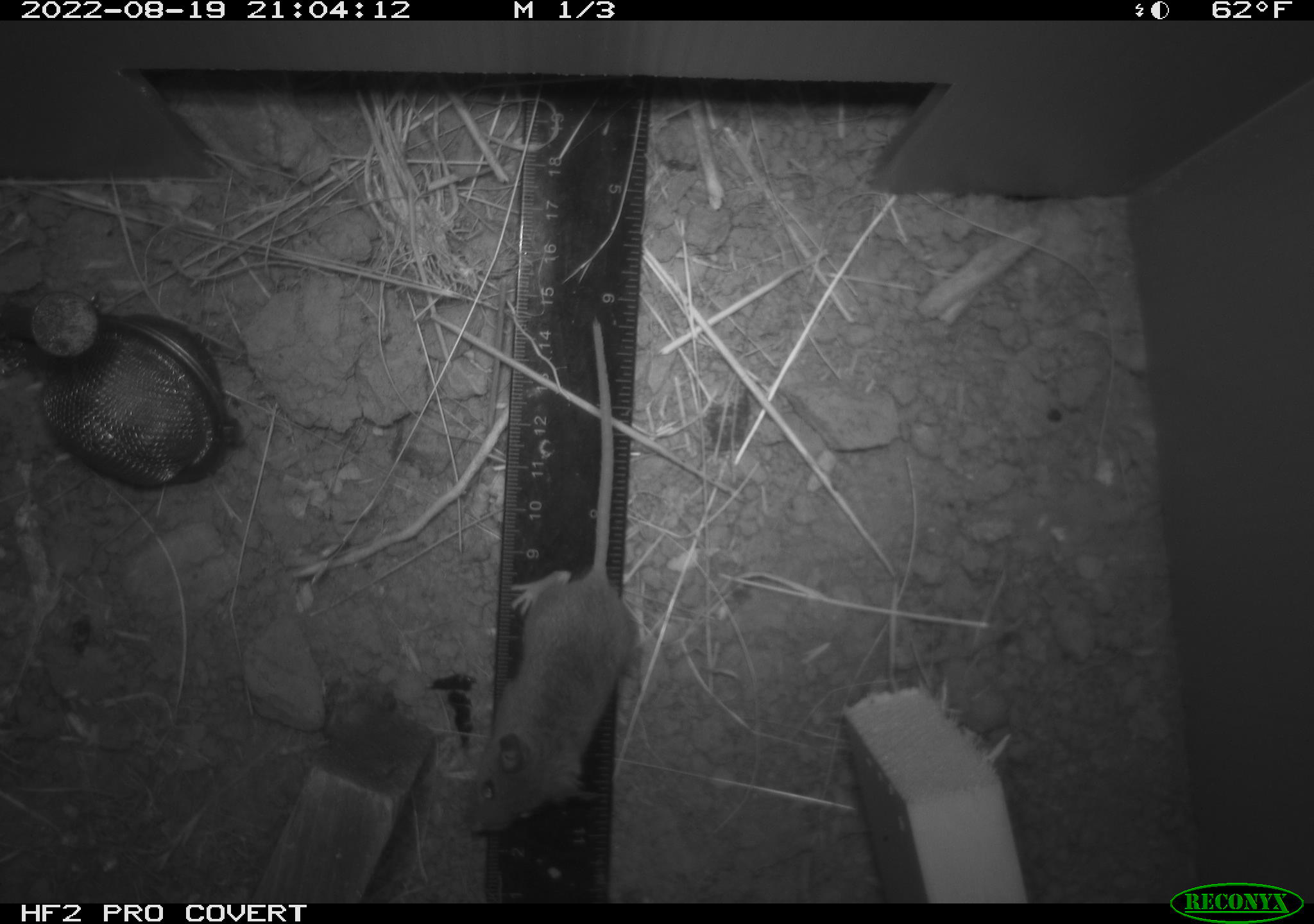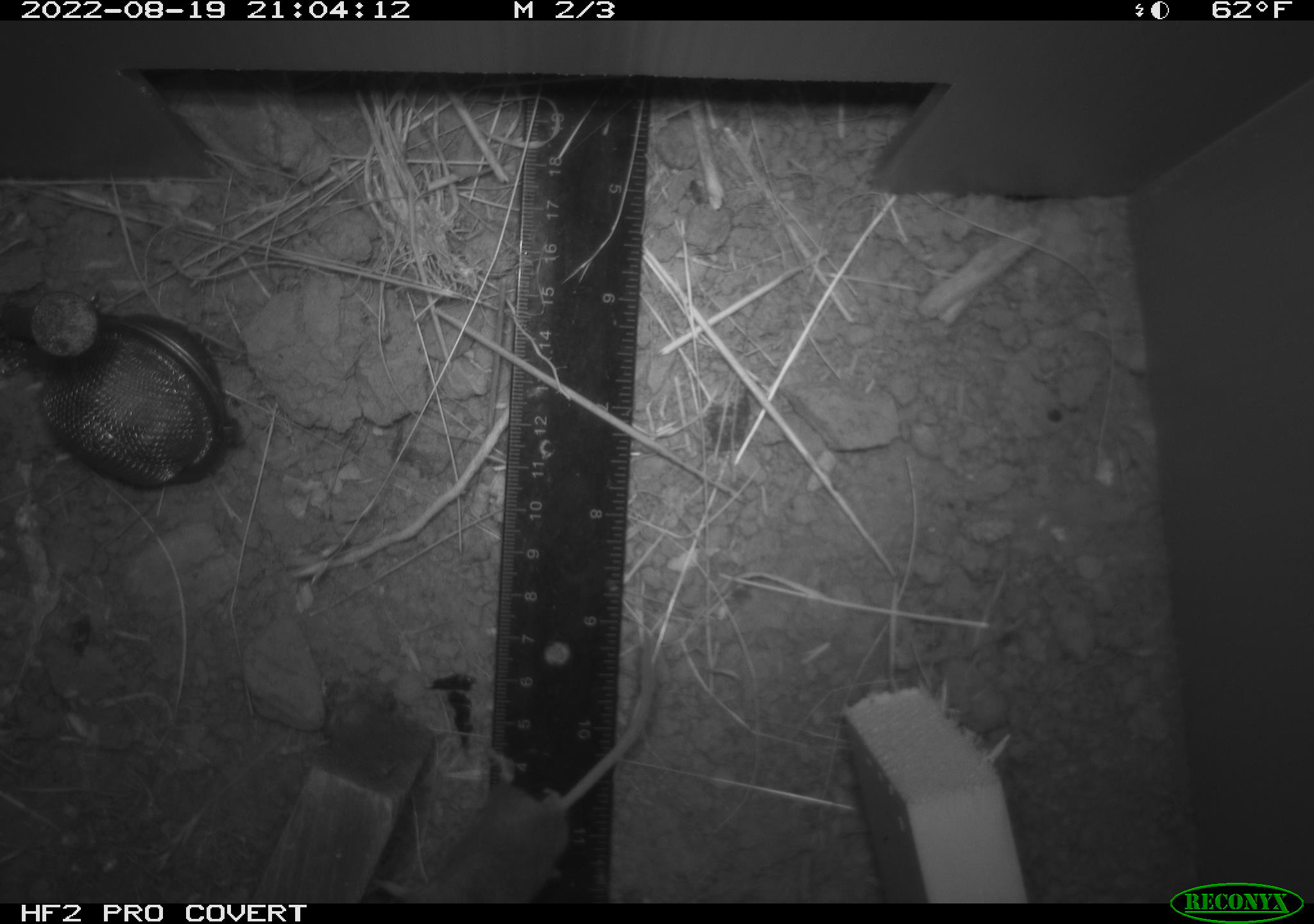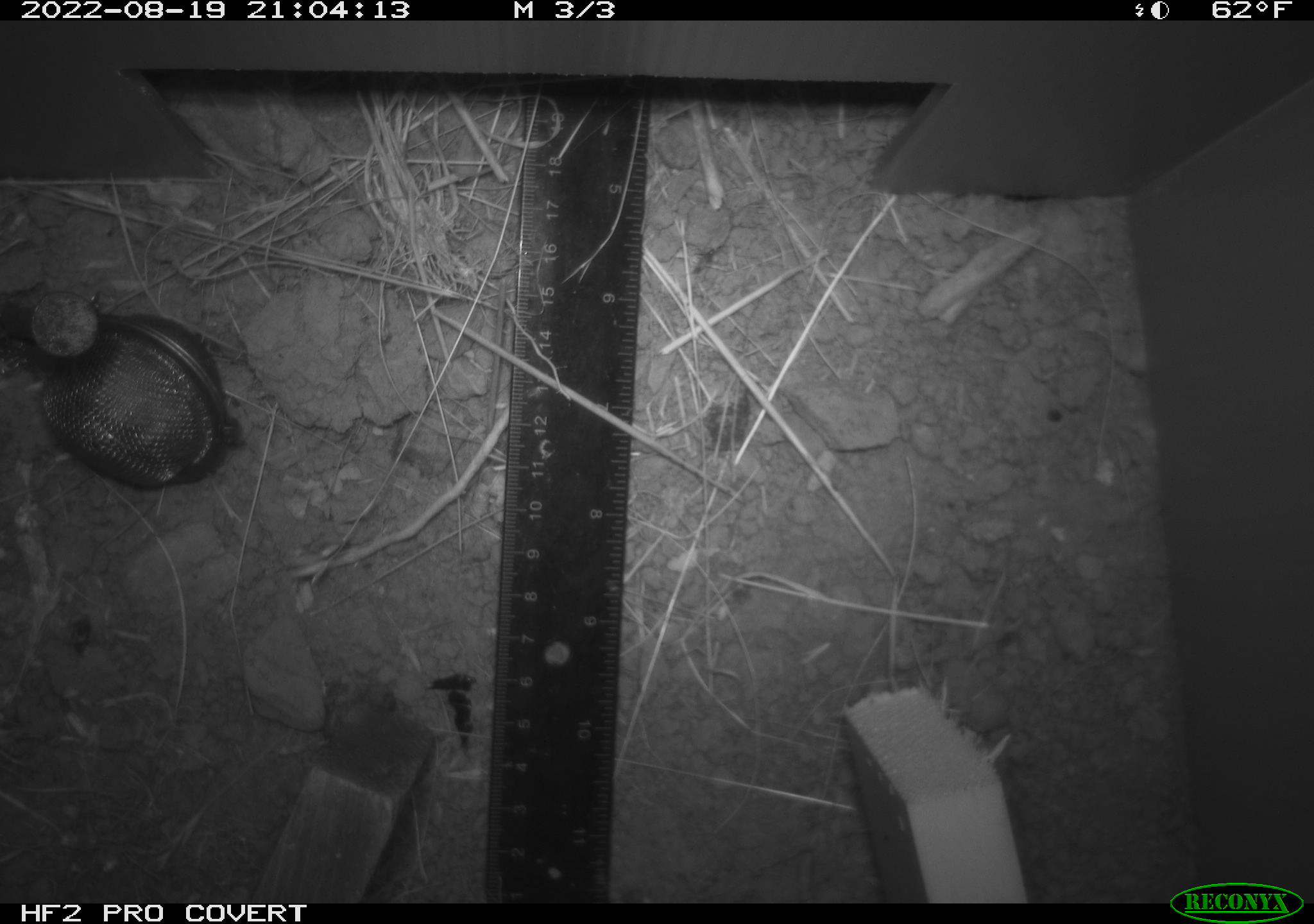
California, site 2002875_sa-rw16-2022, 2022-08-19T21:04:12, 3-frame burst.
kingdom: Animalia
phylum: Chordata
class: Mammalia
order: Rodentia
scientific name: Rodentia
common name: mouse species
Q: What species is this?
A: Mouse species (Rodentia).